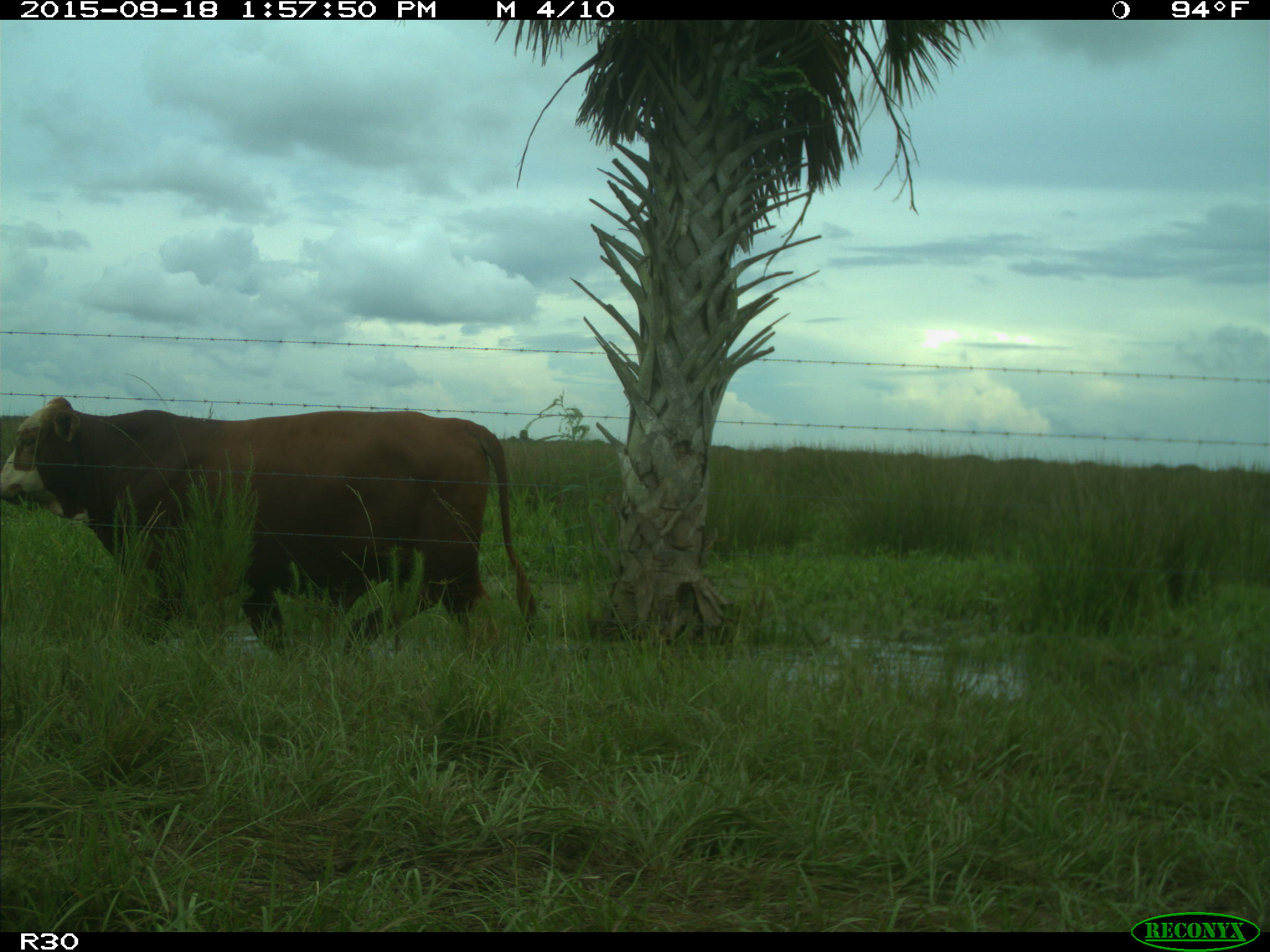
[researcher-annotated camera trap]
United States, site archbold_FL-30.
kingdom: Animalia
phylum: Chordata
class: Mammalia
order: Artiodactyla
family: Bovidae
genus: Bos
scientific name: Bos taurus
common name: domestic cow